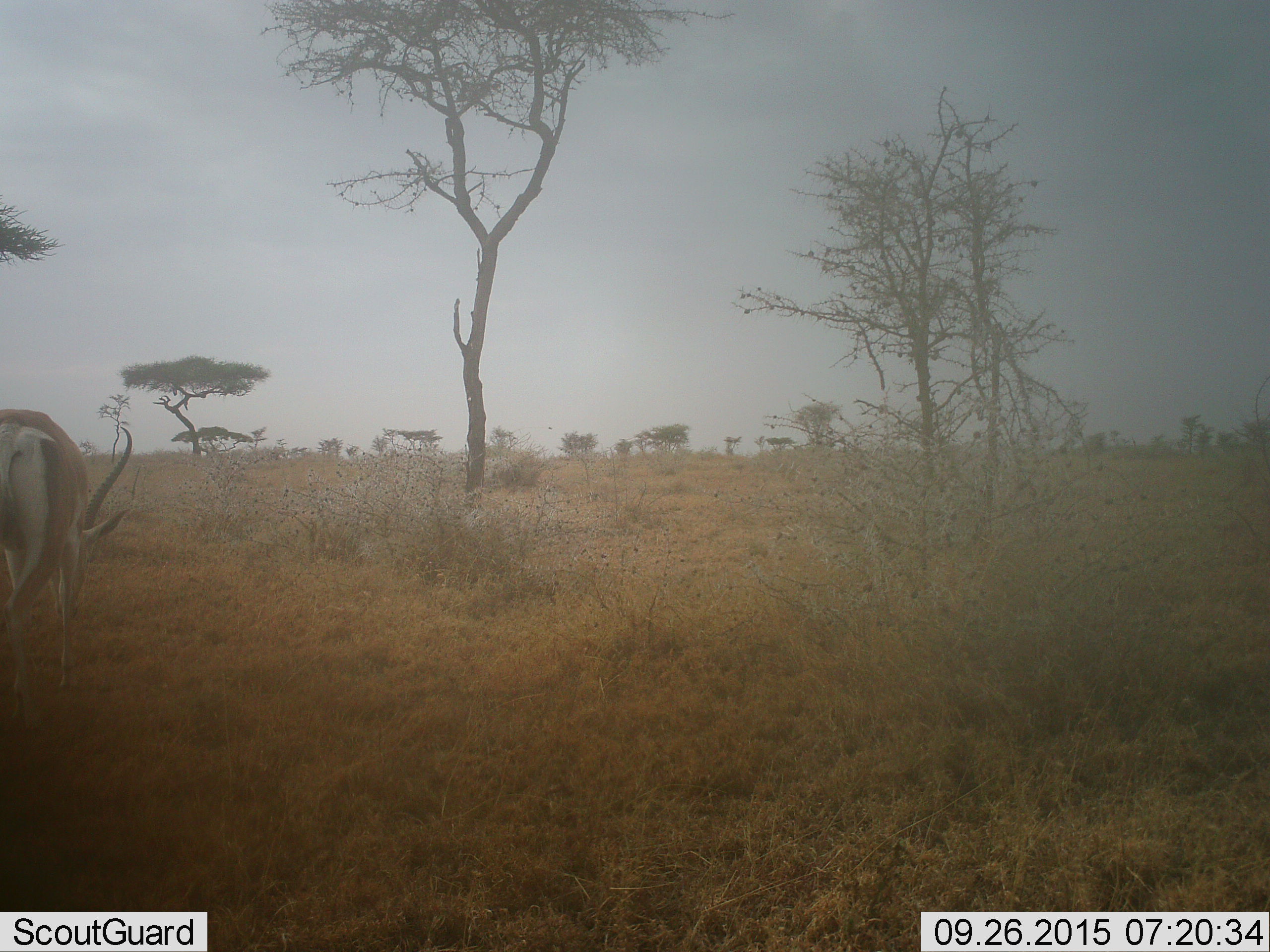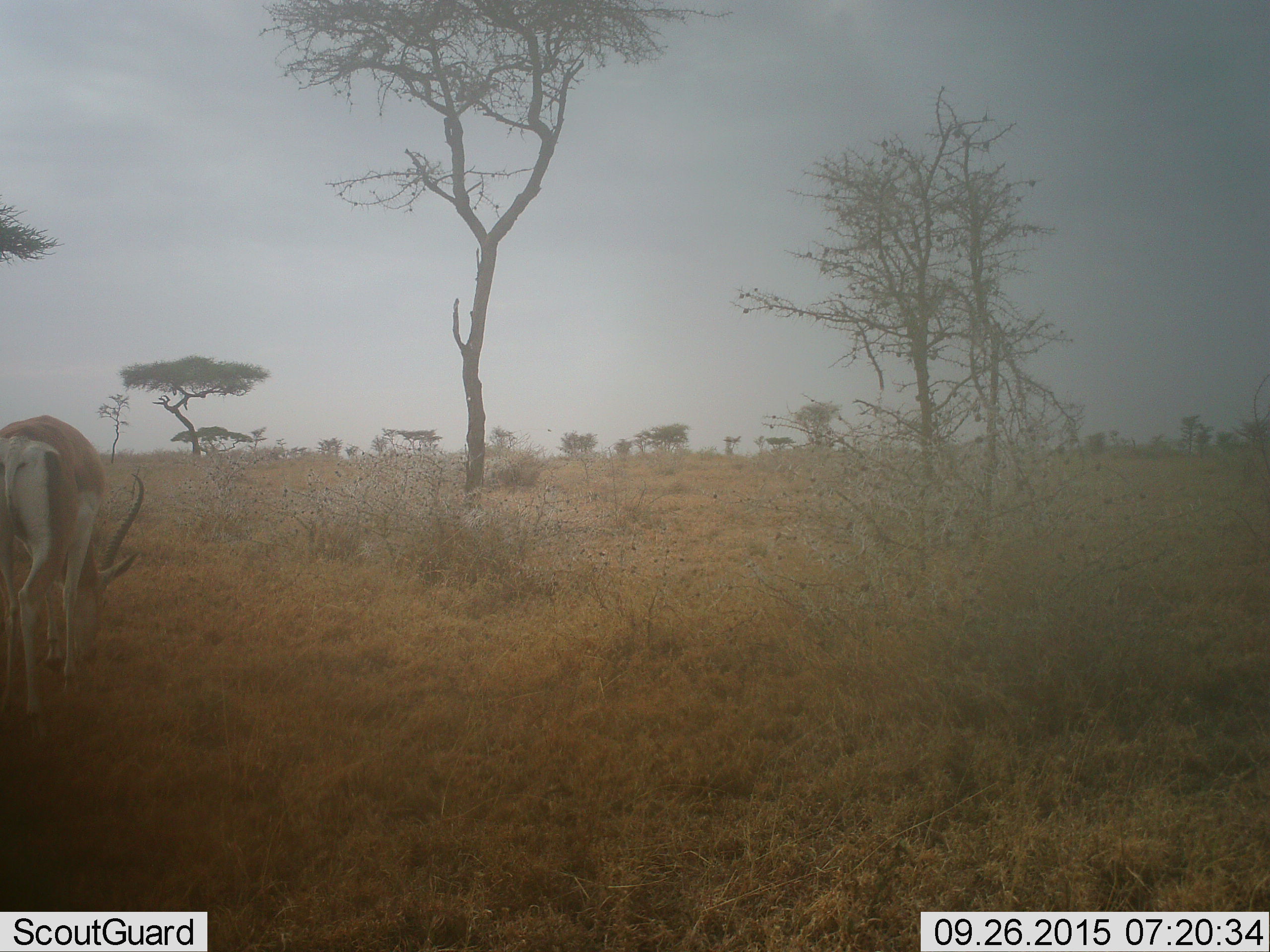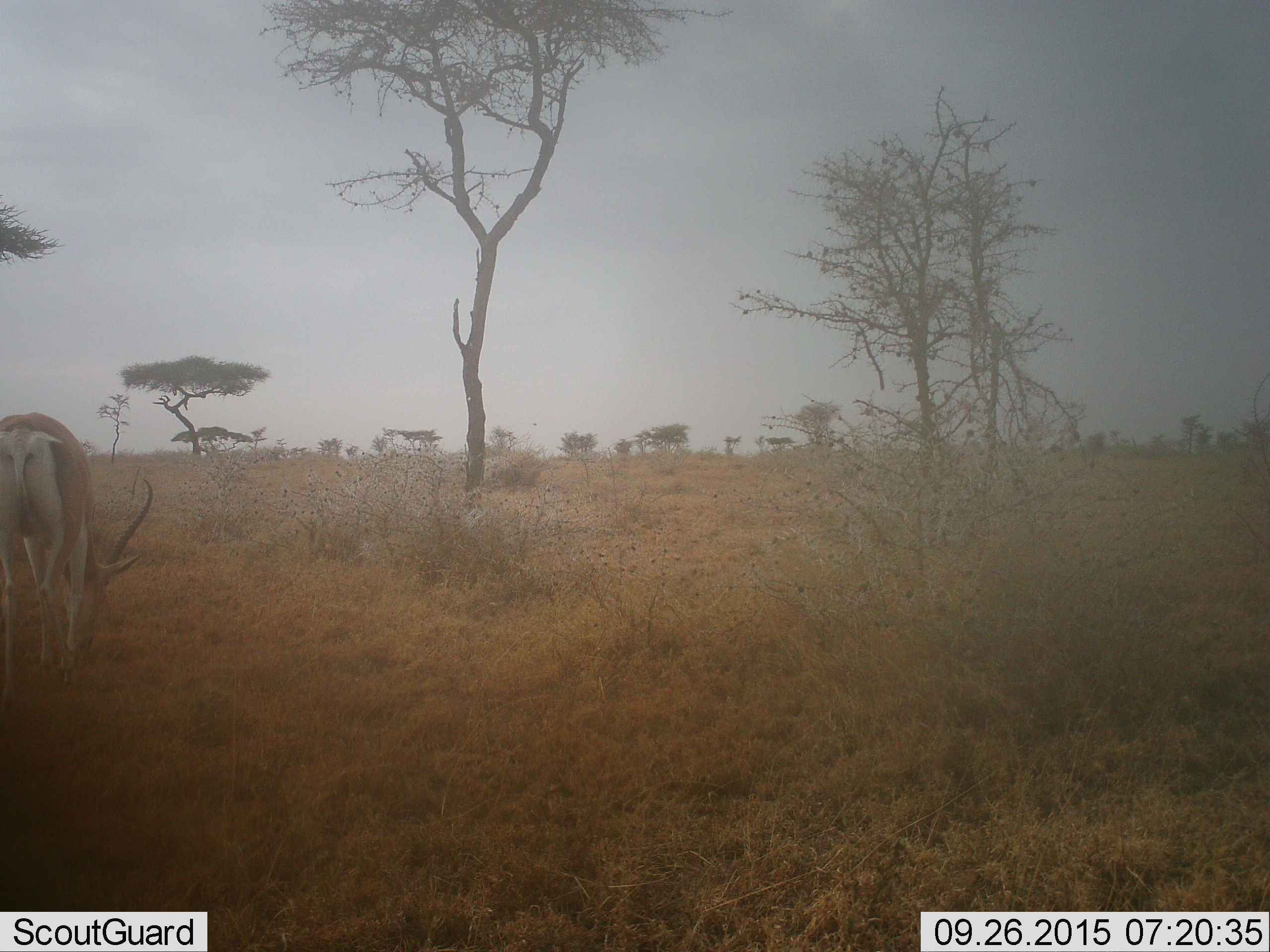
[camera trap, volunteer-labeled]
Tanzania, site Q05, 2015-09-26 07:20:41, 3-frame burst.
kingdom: Animalia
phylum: Chordata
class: Mammalia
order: Artiodactyla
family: Bovidae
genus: Nanger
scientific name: Nanger granti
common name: grant's gazelle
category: gazellegrants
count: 1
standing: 25%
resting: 0%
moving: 25%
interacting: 0%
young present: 0%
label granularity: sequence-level